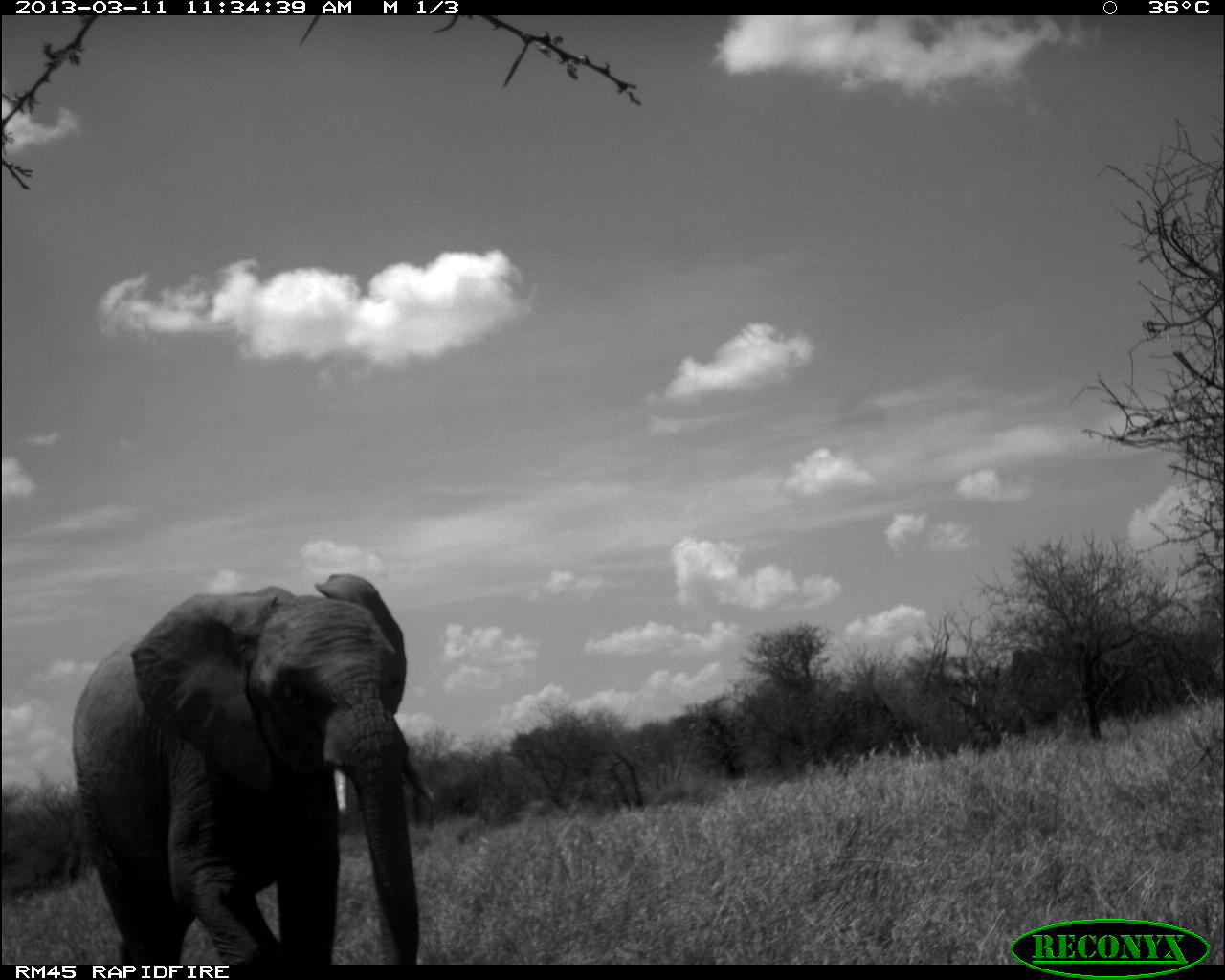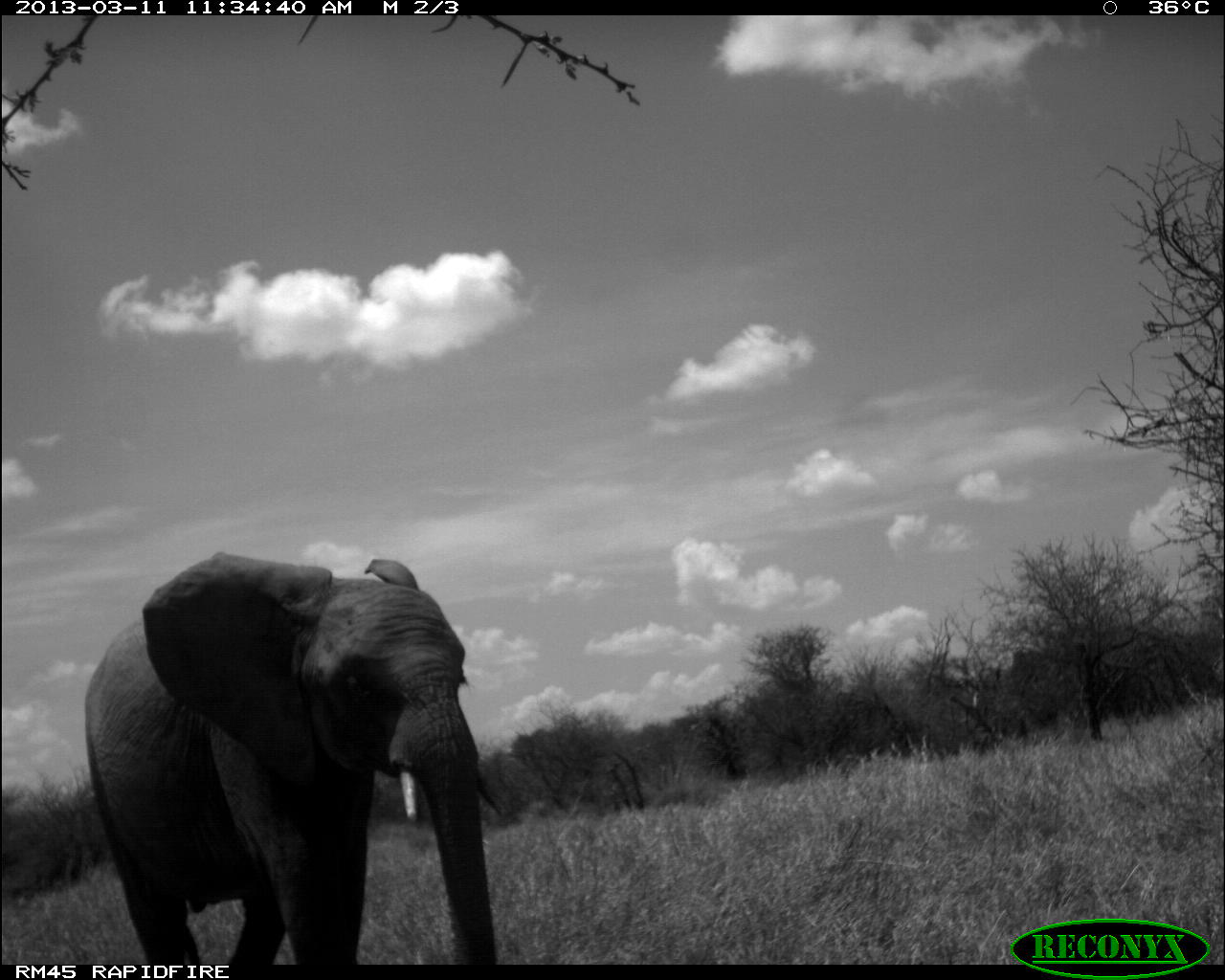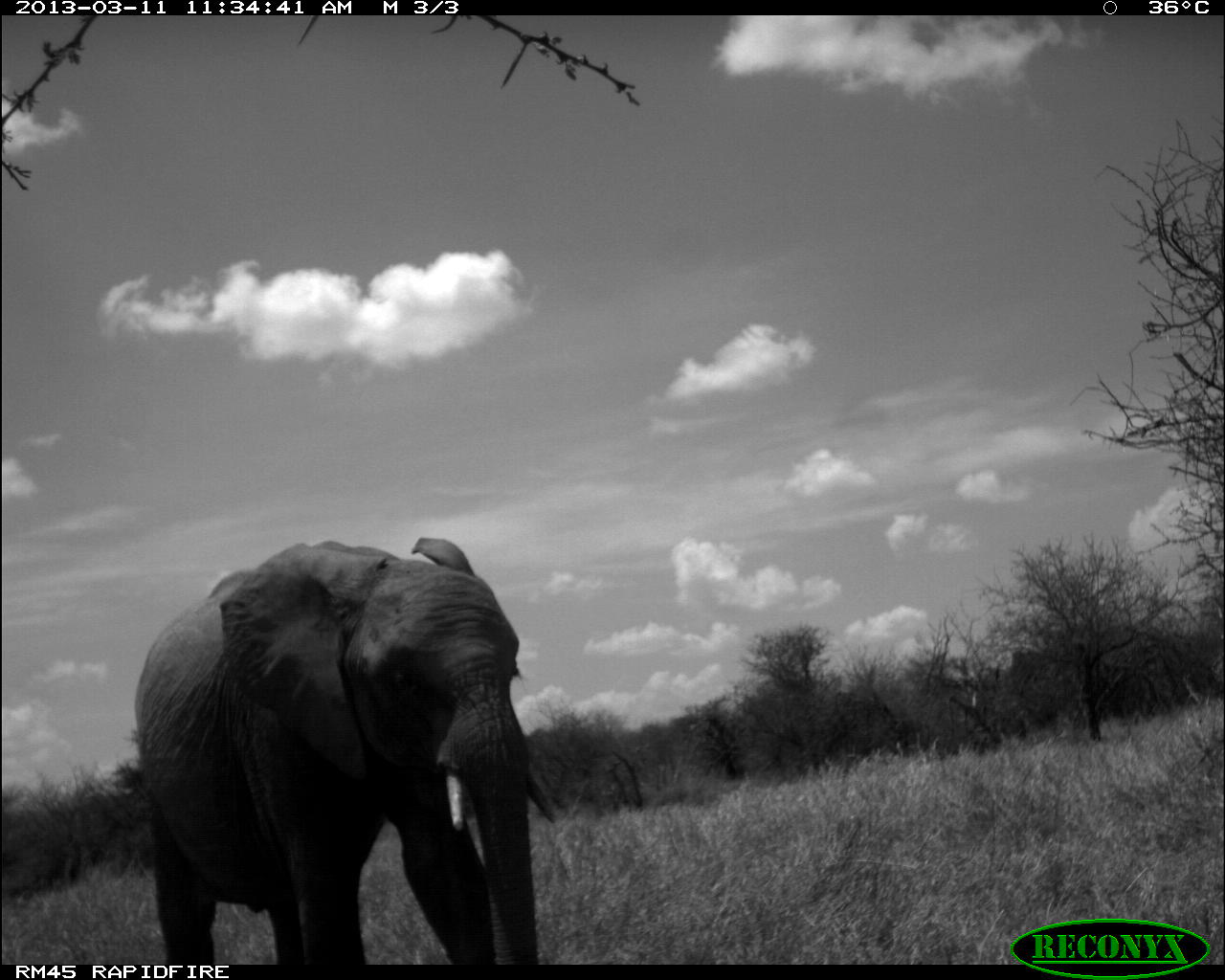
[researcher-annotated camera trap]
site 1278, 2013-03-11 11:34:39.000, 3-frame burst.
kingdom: Animalia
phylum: Chordata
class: Mammalia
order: Proboscidea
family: Elephantidae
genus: Loxodonta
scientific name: Loxodonta africana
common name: african bush elephant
Loxodonta africana (african bush elephant), count 1.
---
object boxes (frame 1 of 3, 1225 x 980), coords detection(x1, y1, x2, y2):
loxodonta africana: detection(63, 568, 439, 965)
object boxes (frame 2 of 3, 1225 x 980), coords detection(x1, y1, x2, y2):
loxodonta africana: detection(88, 551, 512, 962)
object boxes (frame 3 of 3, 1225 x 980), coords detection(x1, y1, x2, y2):
loxodonta africana: detection(134, 532, 558, 964)